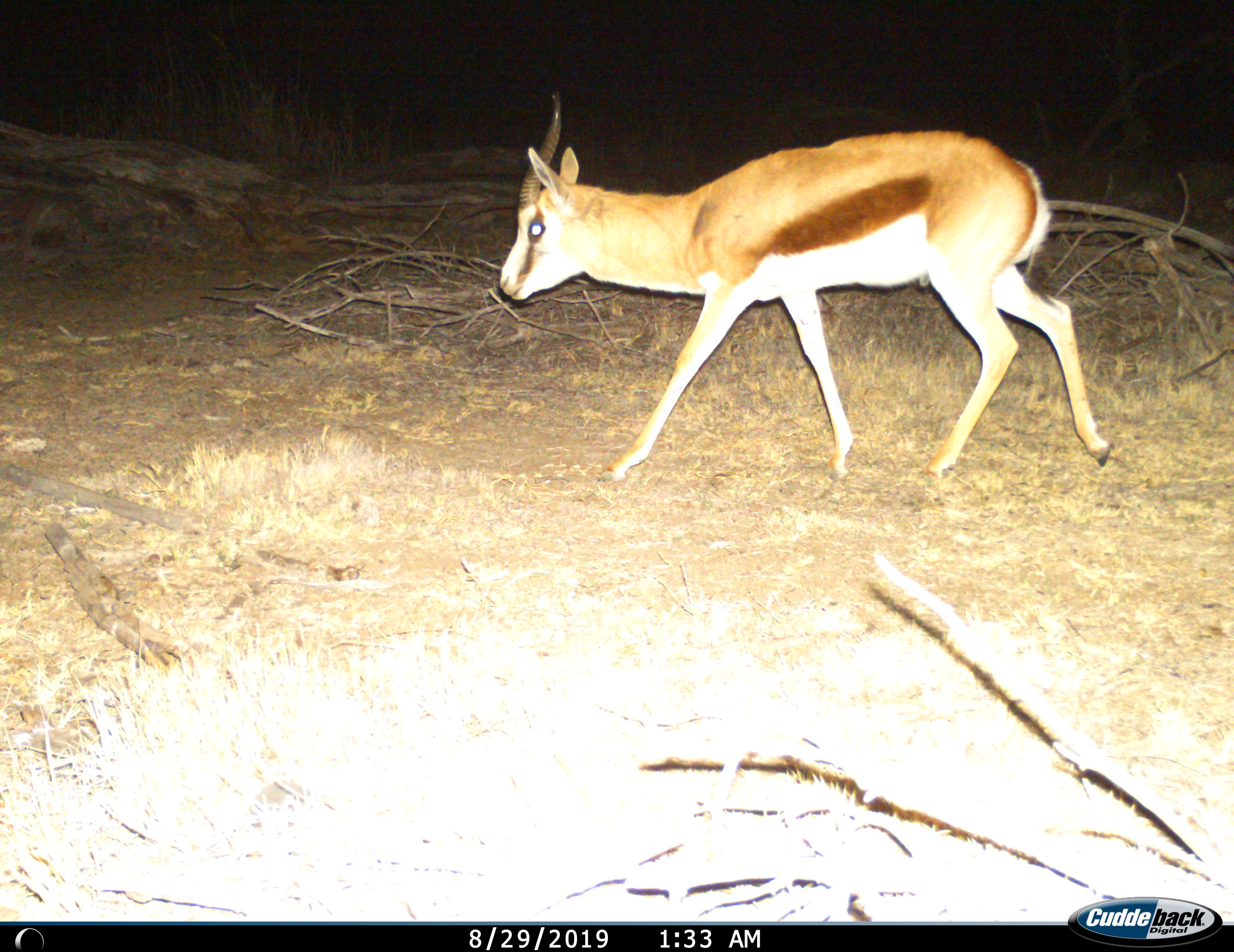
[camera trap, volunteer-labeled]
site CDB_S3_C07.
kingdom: Animalia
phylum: Chordata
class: Mammalia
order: Artiodactyla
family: Bovidae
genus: Antidorcas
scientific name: Antidorcas marsupialis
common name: springbok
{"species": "springbok (Antidorcas marsupialis)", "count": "1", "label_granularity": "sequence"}